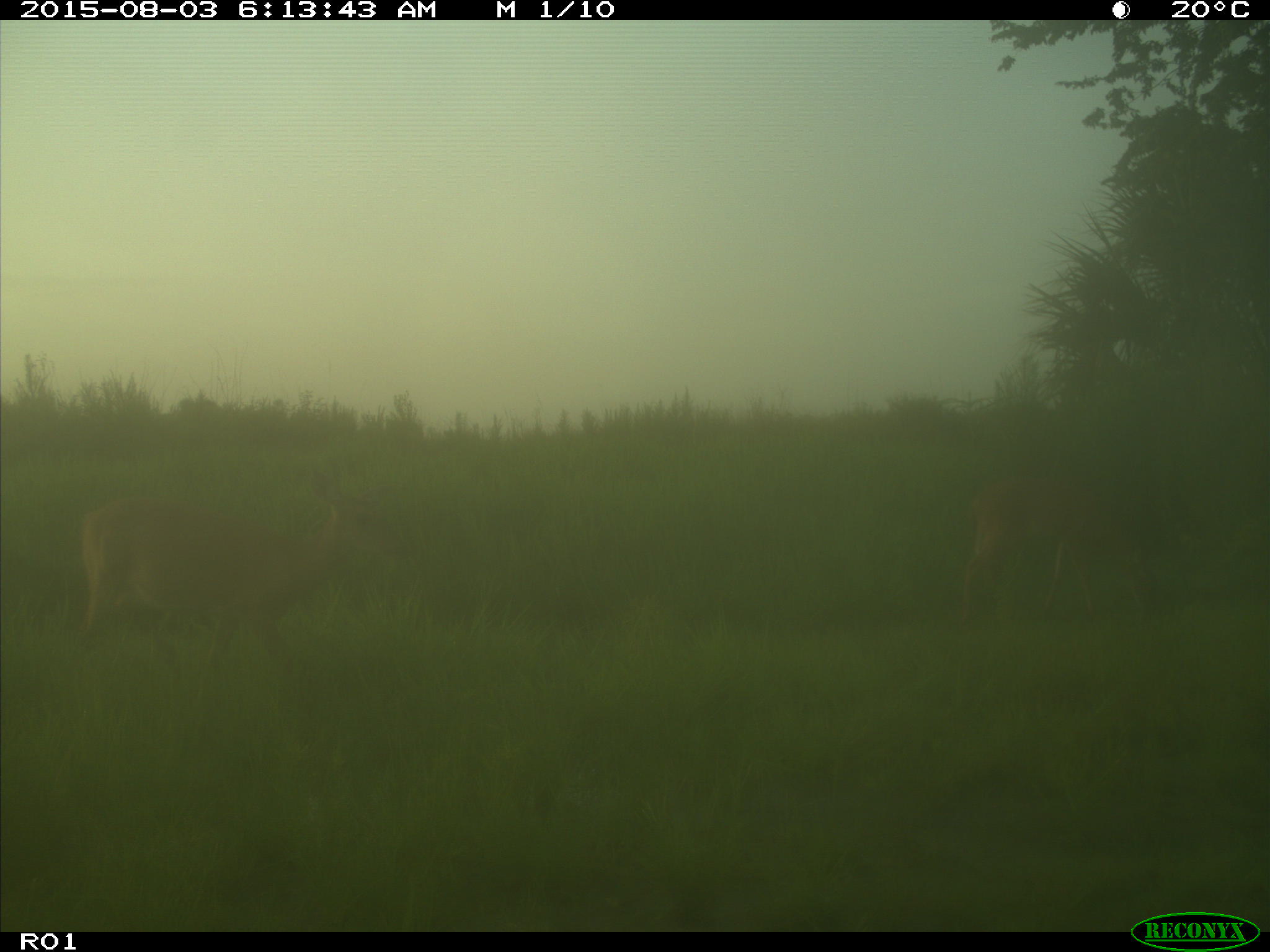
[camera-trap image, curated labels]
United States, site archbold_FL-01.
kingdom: Animalia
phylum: Chordata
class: Mammalia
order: Artiodactyla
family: Cervidae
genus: Odocoileus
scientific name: Odocoileus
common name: deer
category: unidentified deer